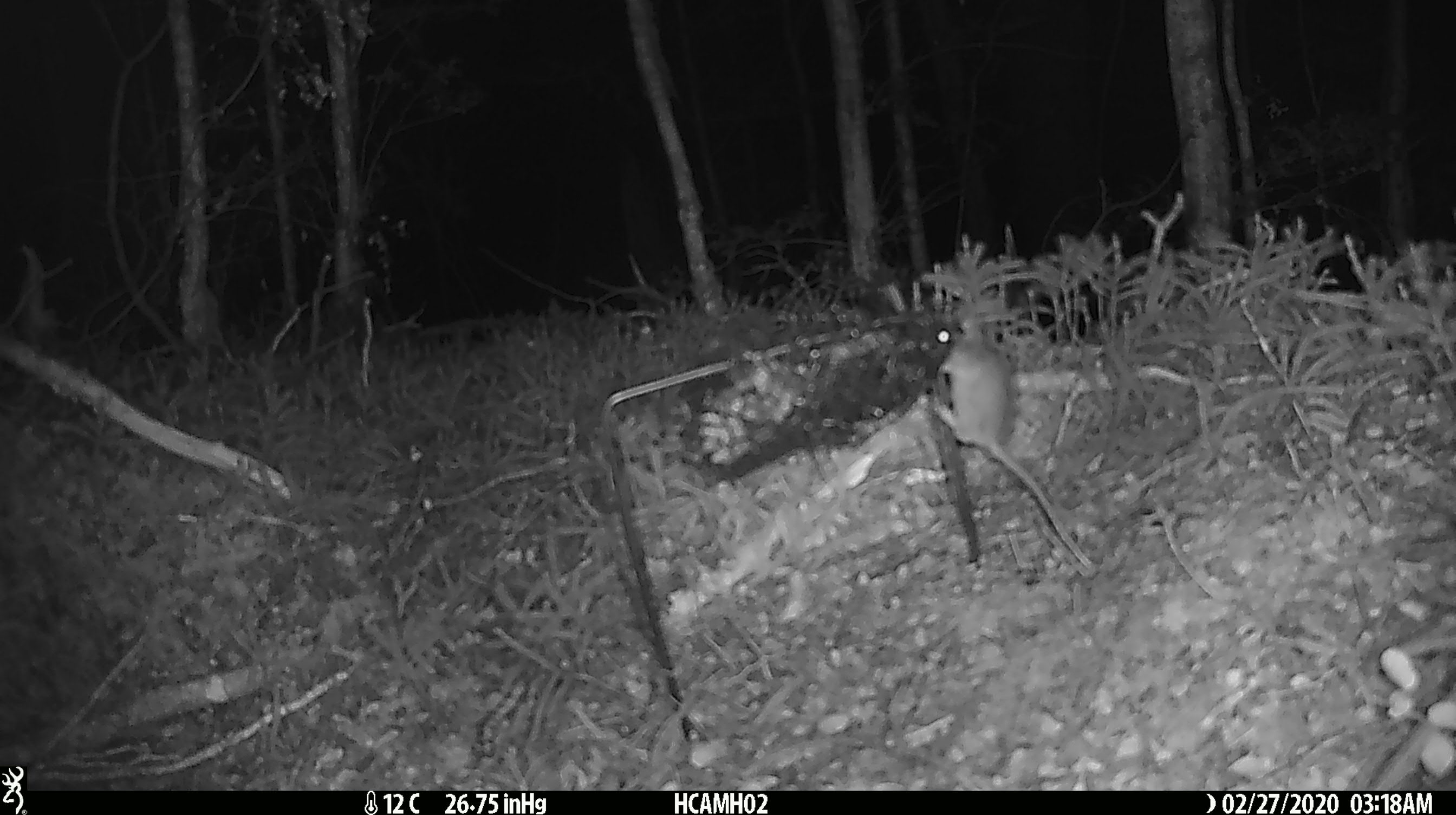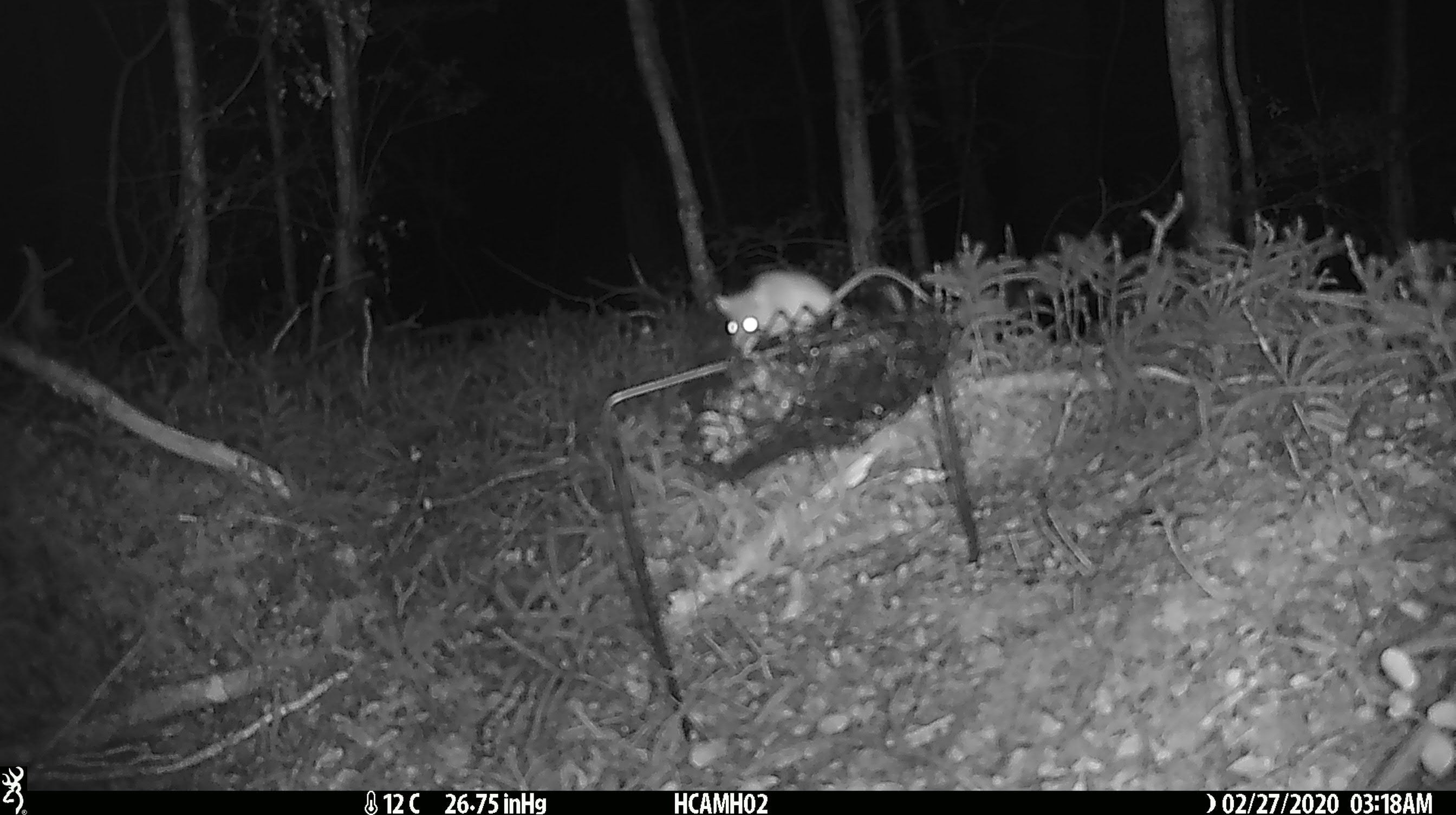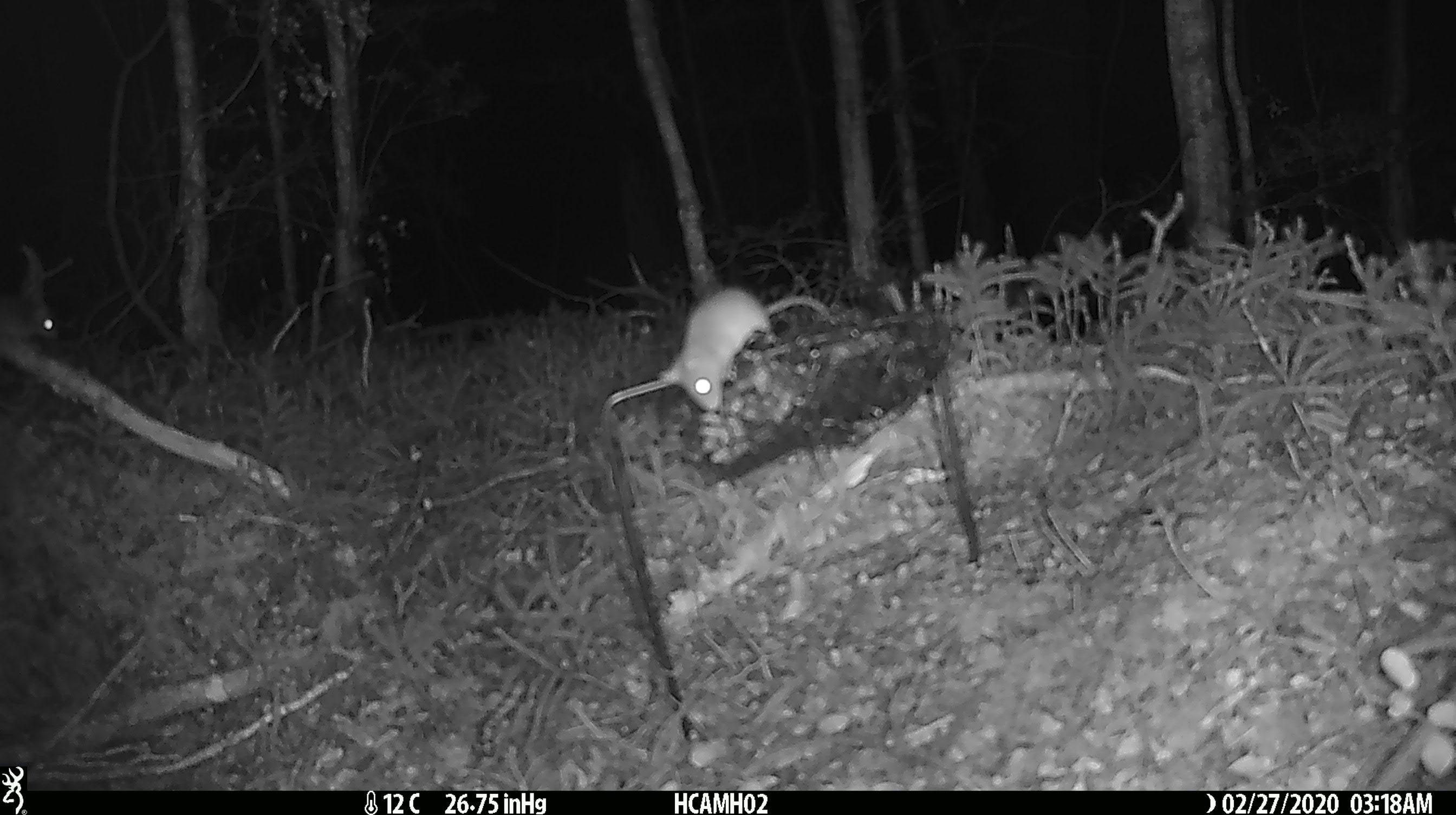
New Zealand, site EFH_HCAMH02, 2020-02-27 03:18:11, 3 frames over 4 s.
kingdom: Animalia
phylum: Chordata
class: Mammalia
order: Rodentia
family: Muridae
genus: Mus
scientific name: Mus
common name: mouse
Mouse (Mus).